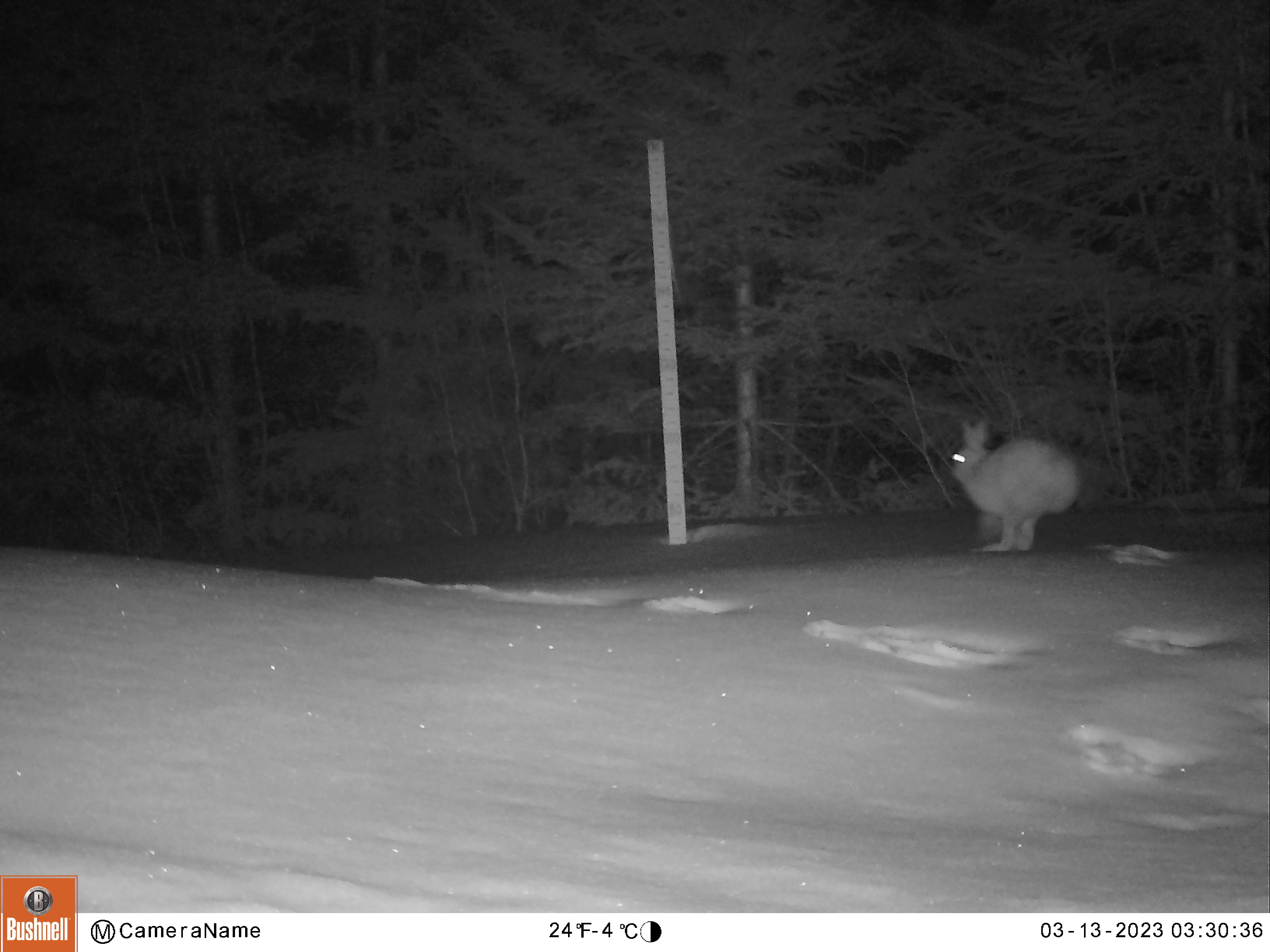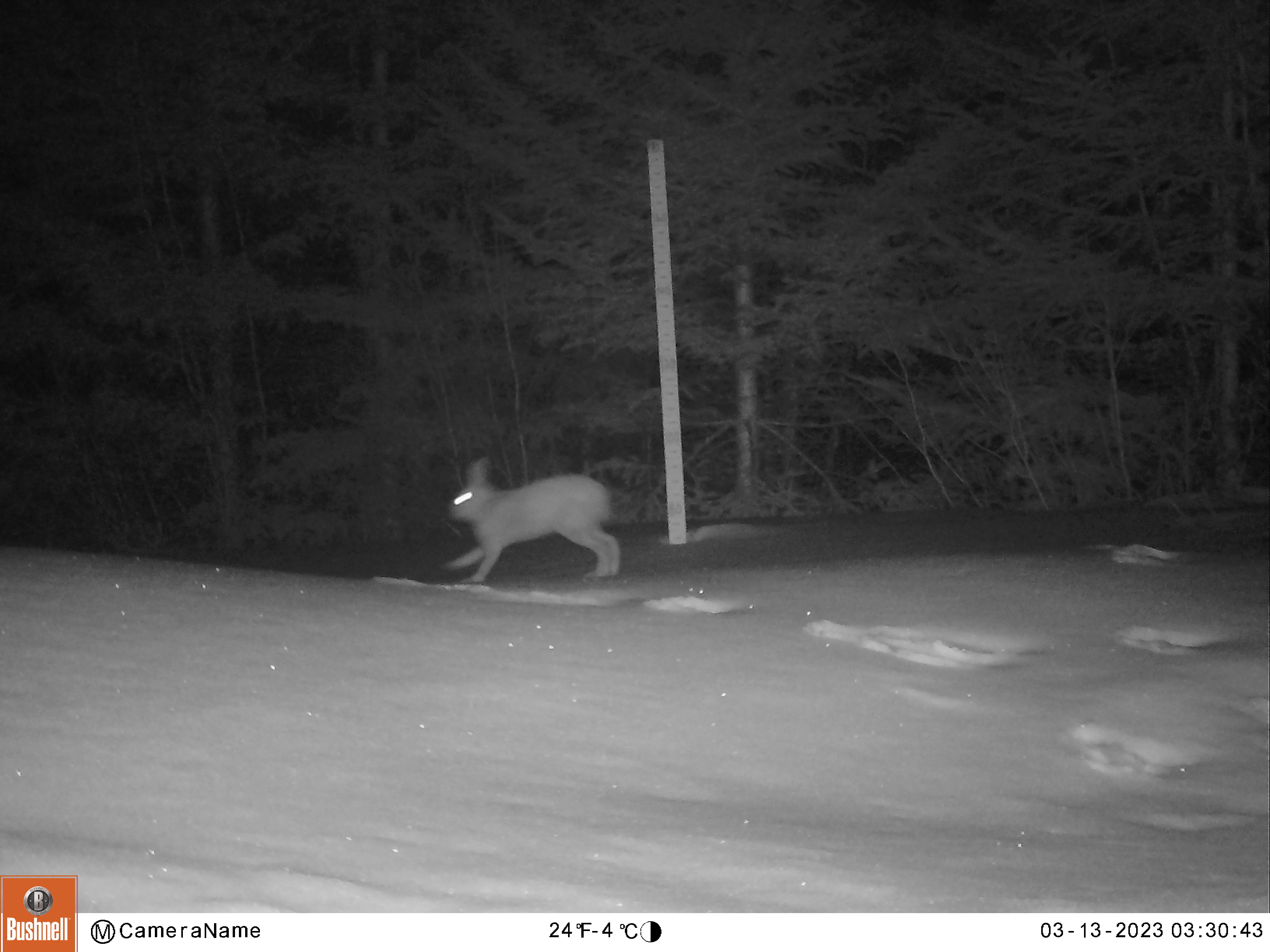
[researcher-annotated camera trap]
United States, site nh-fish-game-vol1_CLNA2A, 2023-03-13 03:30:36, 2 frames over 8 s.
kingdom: Animalia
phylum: Chordata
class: Mammalia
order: Lagomorpha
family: Leporidae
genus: Lepus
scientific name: Lepus americanus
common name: snowshoe hare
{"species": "snowshoe hare (Lepus americanus)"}